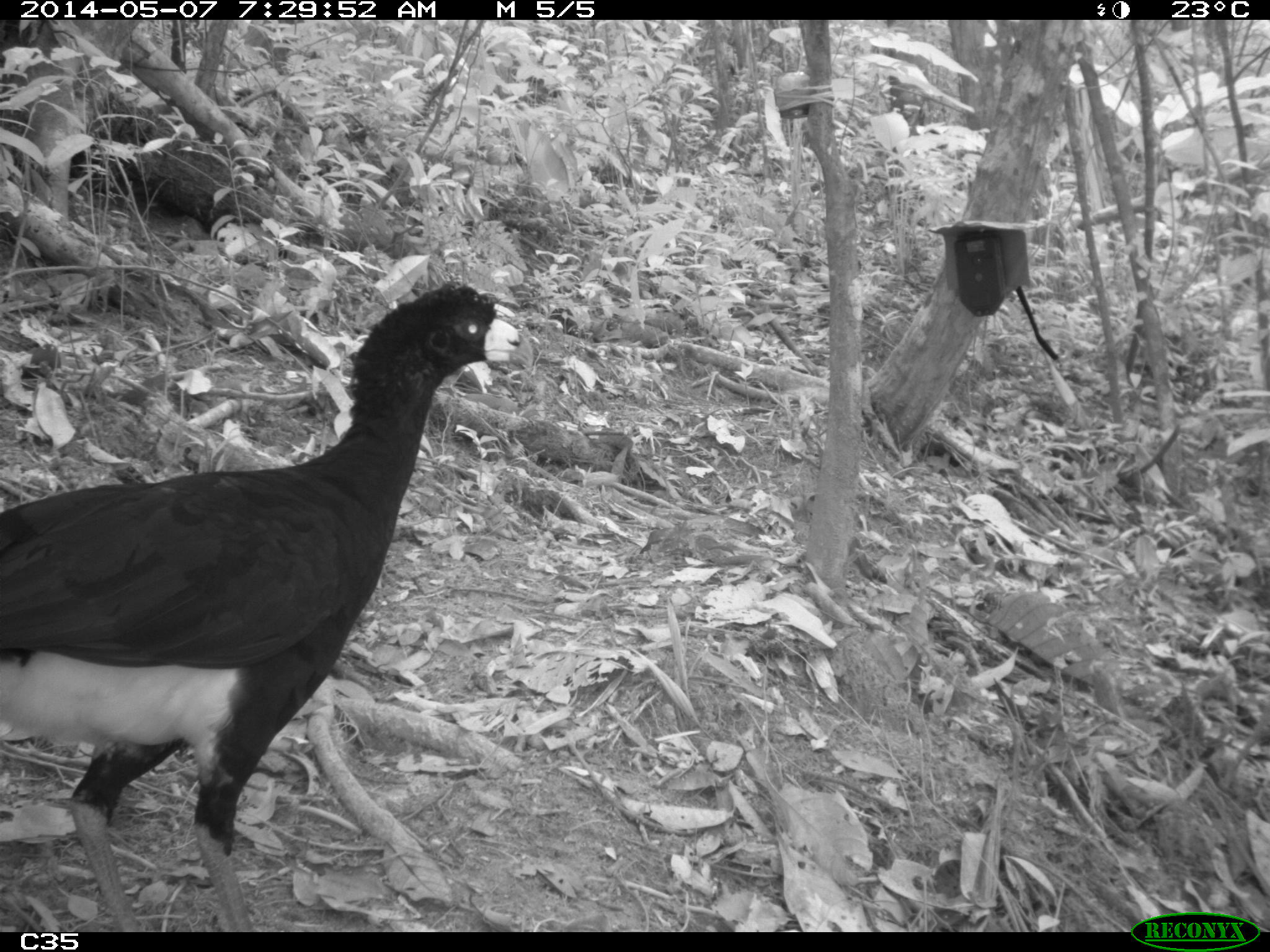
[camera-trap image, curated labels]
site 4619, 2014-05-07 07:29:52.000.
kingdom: Animalia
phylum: Chordata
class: Aves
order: Galliformes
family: Cracidae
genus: Crax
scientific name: Crax alector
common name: black curassow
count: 2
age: adult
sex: female